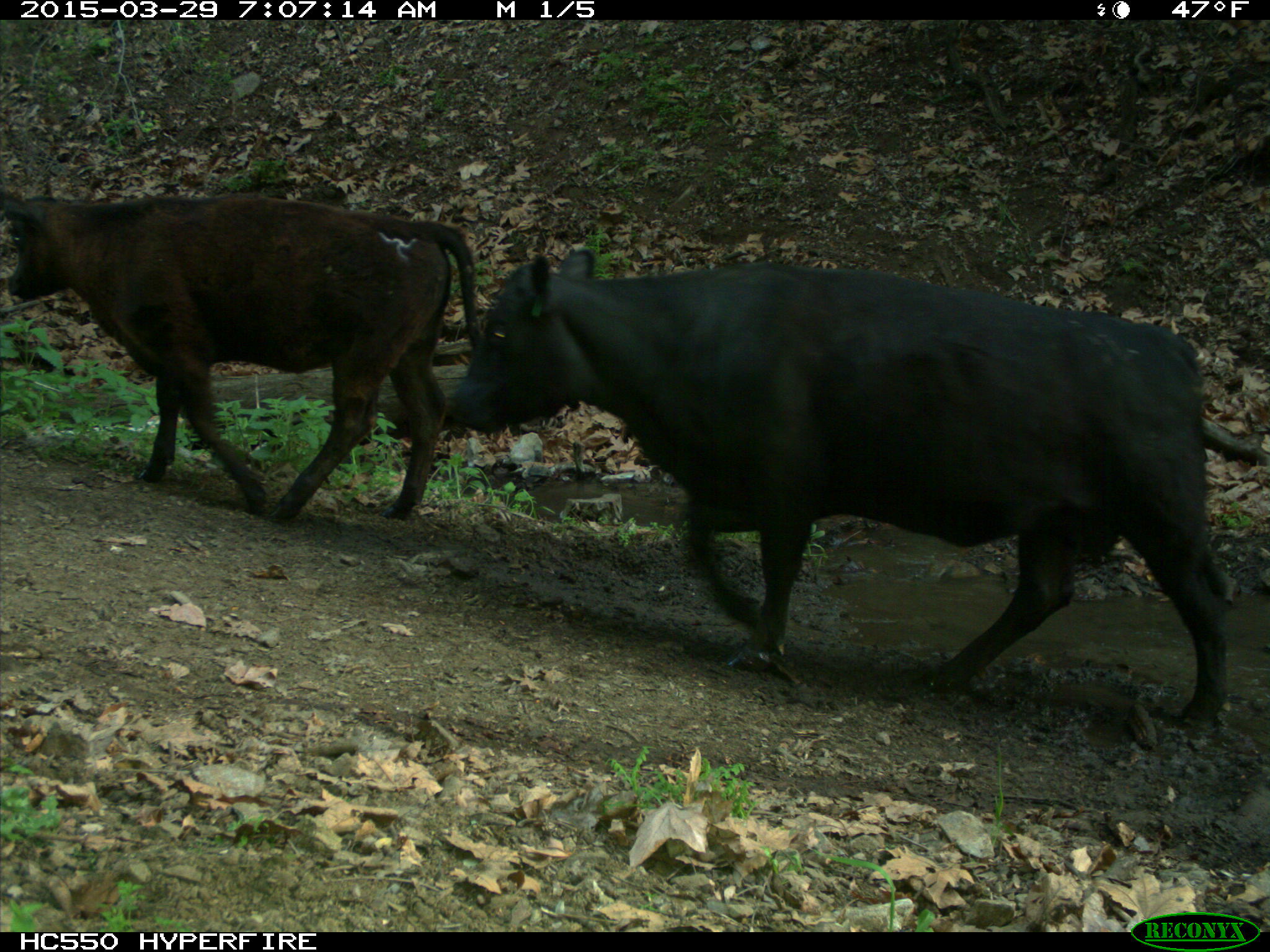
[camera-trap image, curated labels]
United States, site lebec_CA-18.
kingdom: Animalia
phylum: Chordata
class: Mammalia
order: Artiodactyla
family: Bovidae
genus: Bos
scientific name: Bos taurus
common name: domestic cow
Bos taurus (domestic cow).